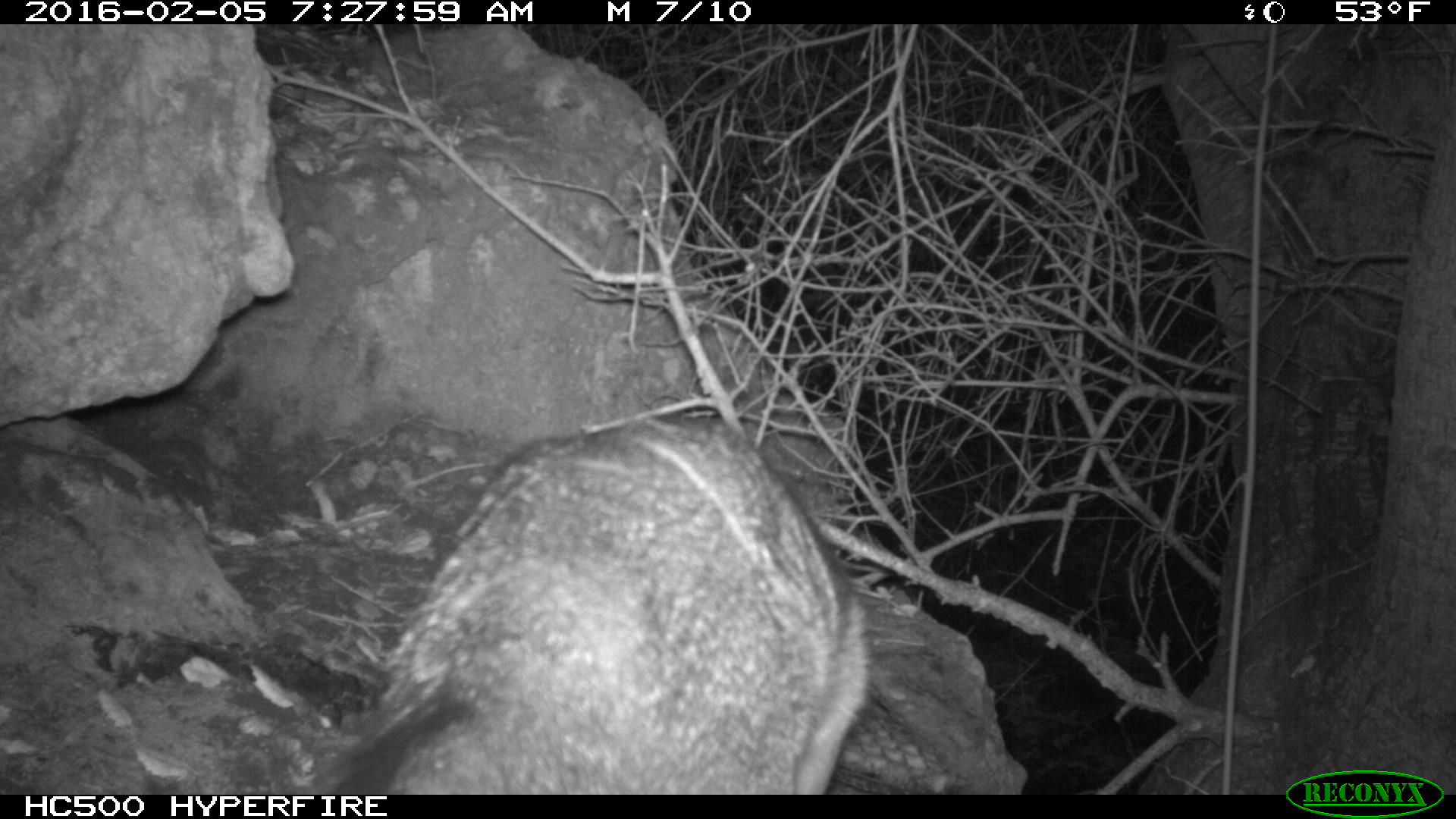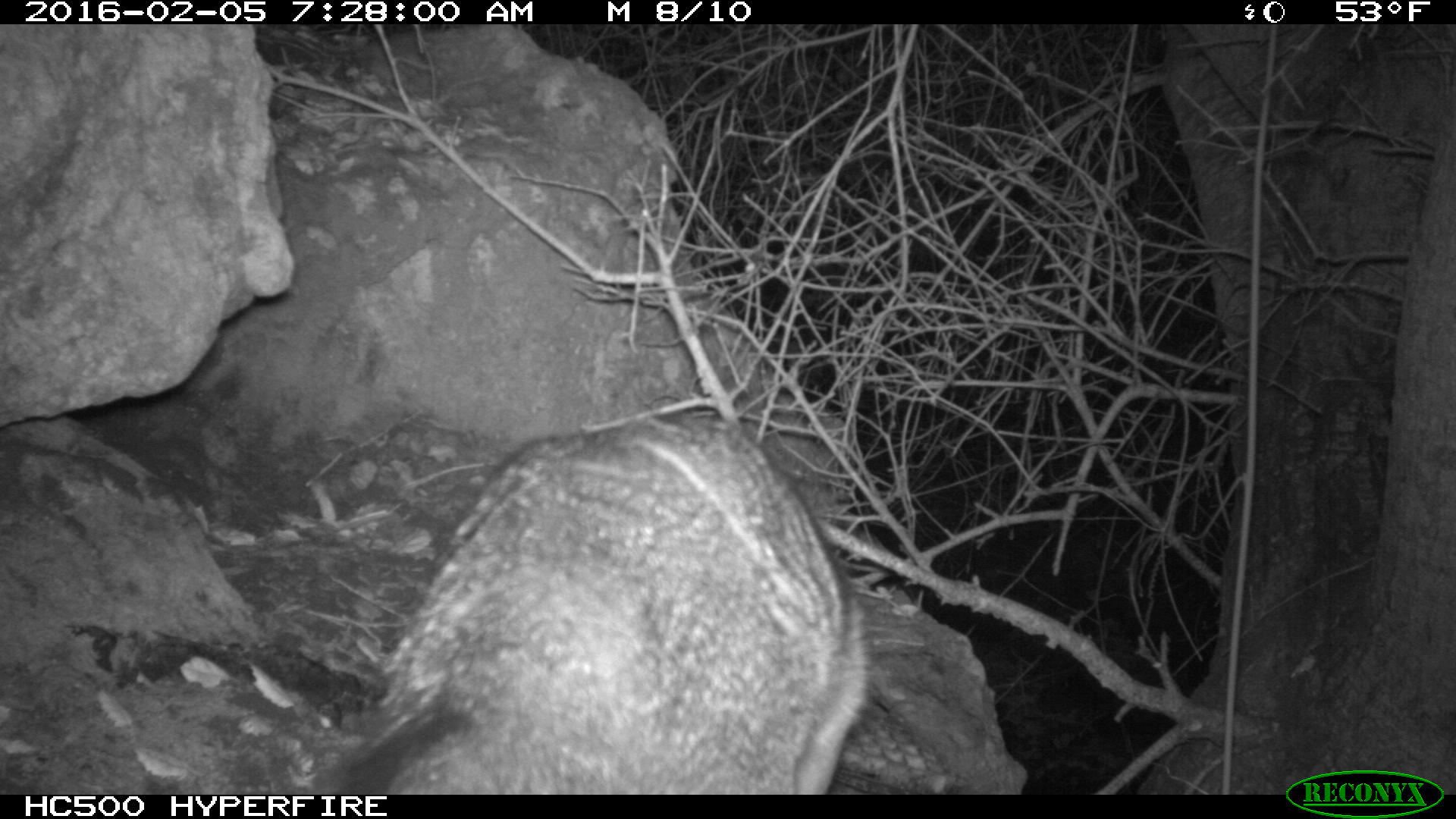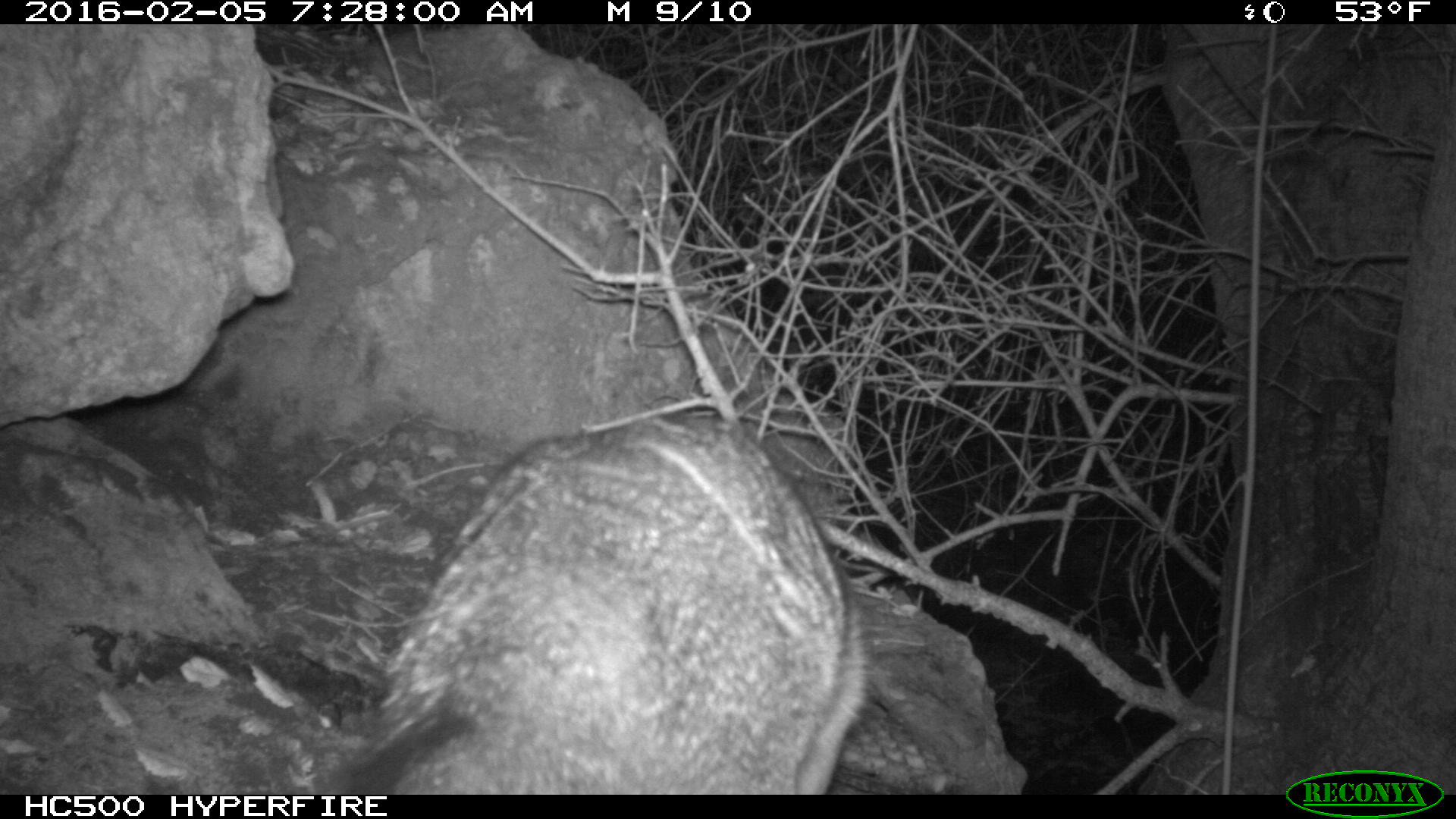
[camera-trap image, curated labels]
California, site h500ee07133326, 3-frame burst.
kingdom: Animalia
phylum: Chordata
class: Mammalia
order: Carnivora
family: Canidae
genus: Urocyon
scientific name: Urocyon littoralis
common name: island fox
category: fox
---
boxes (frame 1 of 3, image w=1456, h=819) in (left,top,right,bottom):
fox: (302,417,866,793)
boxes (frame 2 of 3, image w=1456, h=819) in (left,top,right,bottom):
fox: (287,410,864,794)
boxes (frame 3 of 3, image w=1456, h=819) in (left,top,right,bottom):
fox: (337,415,864,792)